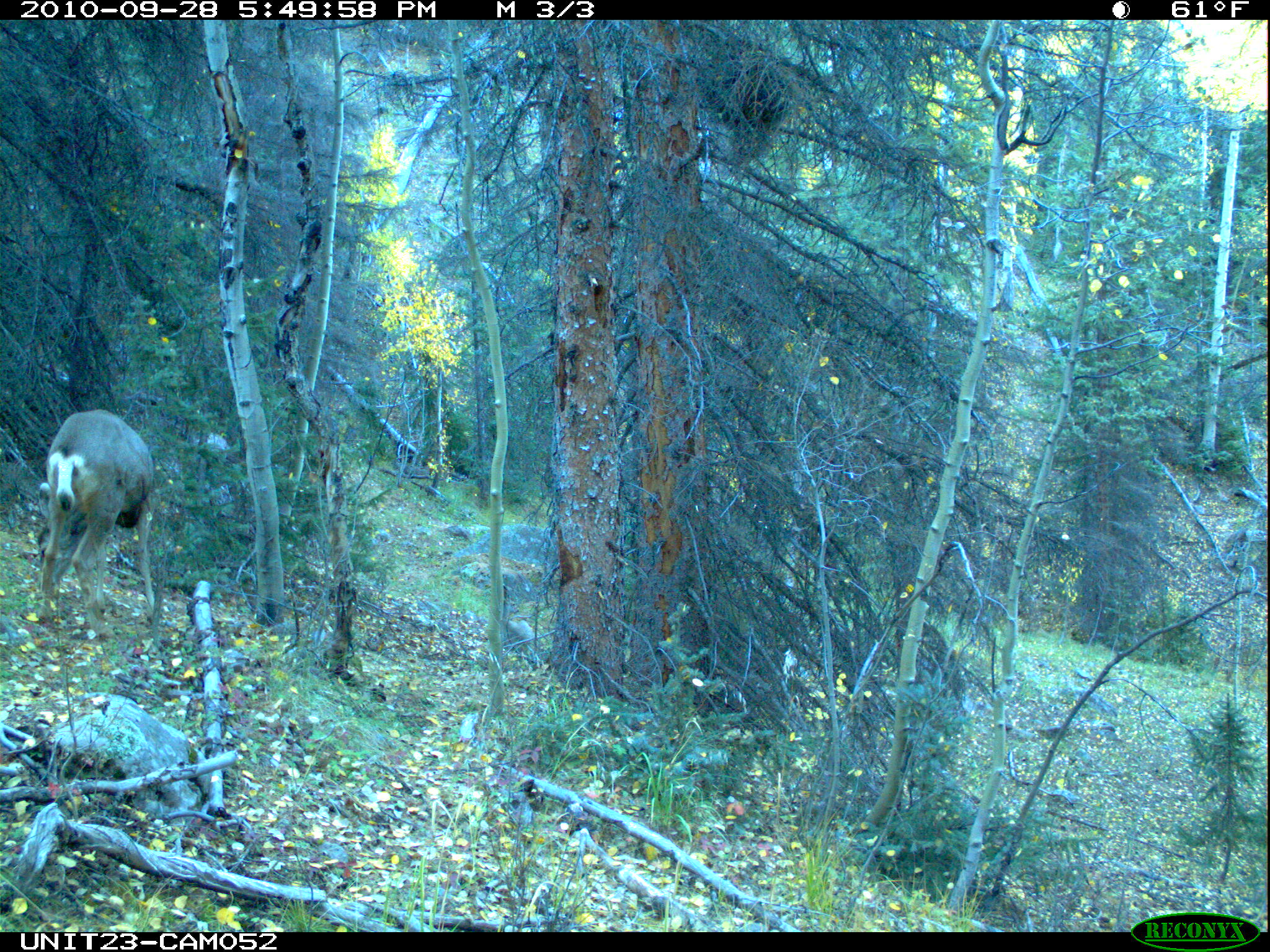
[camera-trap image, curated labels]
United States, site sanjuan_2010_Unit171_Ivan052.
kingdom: Animalia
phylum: Chordata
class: Mammalia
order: Artiodactyla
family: Cervidae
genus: Odocoileus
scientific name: Odocoileus hemionus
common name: mule deer